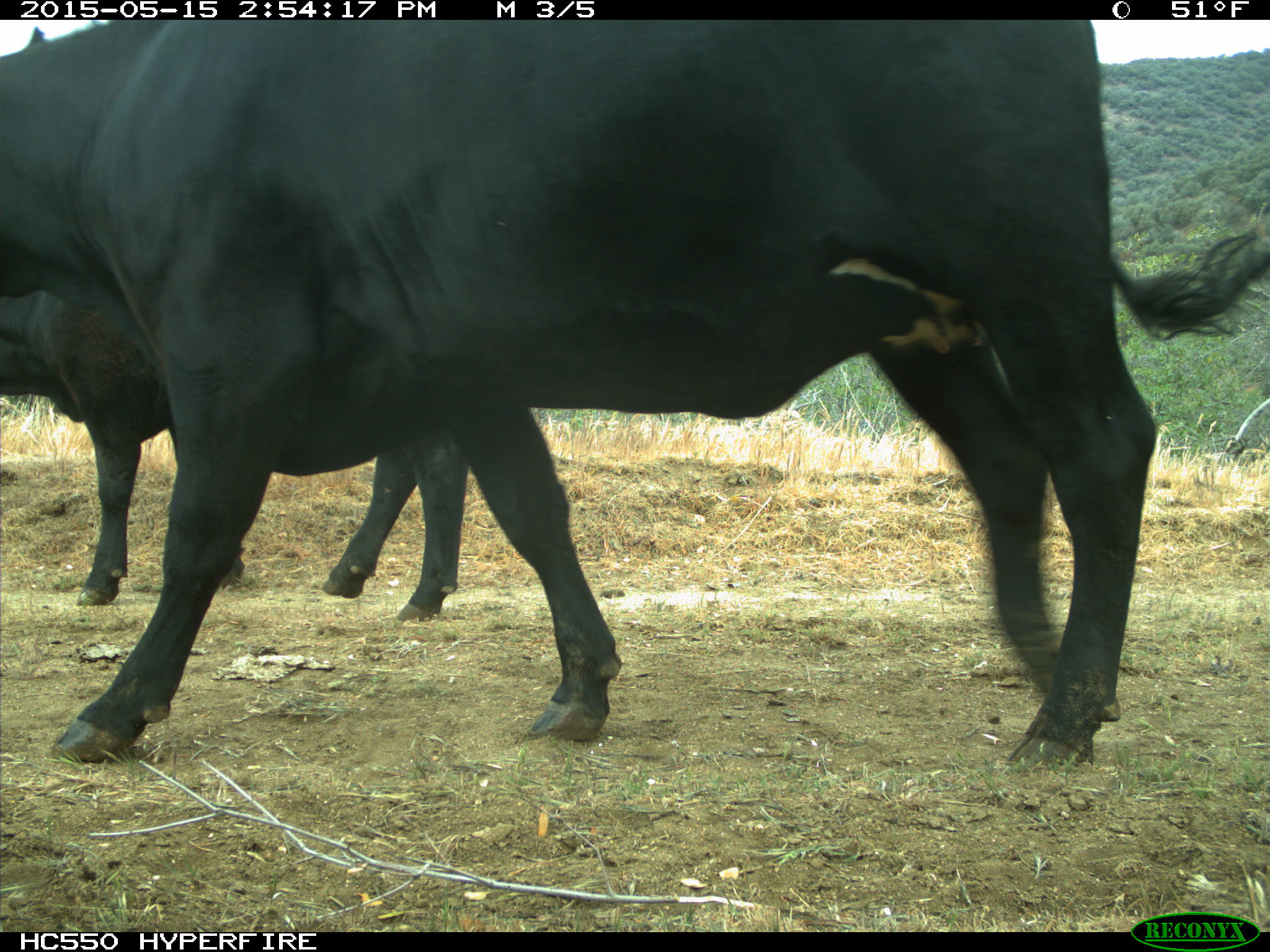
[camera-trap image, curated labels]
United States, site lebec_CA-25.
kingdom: Animalia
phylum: Chordata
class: Mammalia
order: Artiodactyla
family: Bovidae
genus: Bos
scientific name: Bos taurus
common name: domestic cow